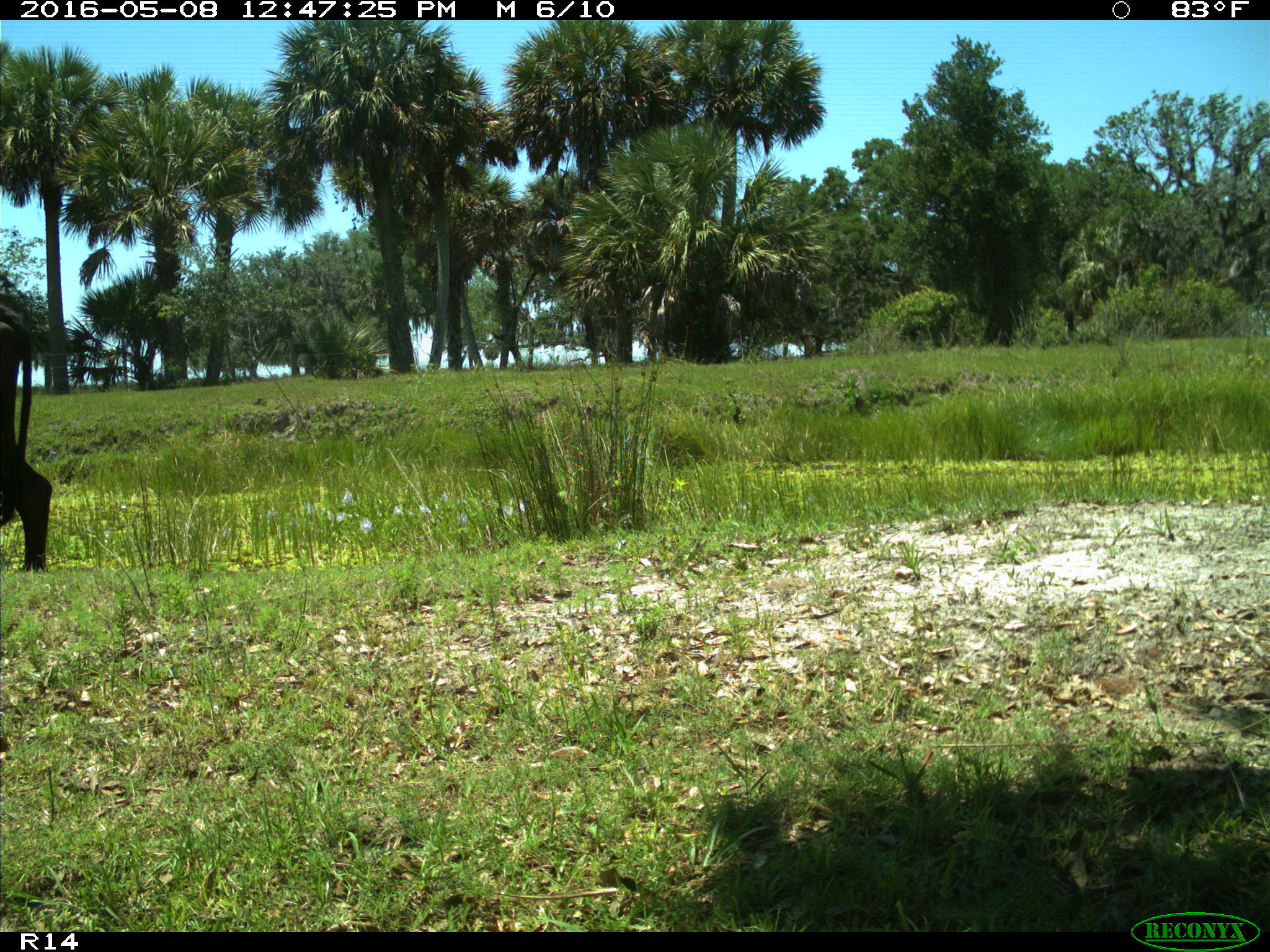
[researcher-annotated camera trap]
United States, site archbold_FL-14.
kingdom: Animalia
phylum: Chordata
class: Mammalia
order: Artiodactyla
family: Bovidae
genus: Bos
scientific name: Bos taurus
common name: domestic cow